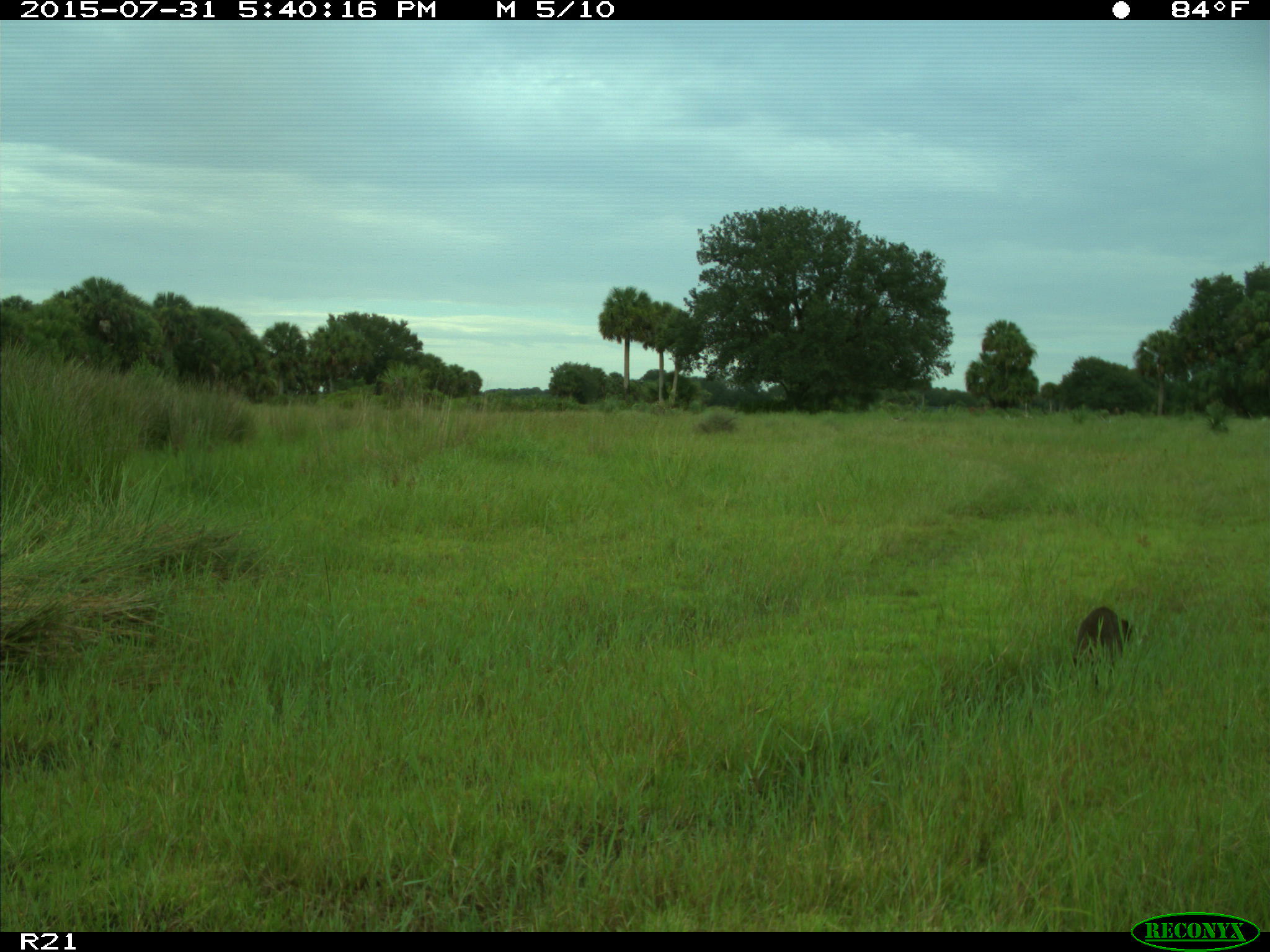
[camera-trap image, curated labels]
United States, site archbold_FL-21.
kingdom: Animalia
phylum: Chordata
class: Mammalia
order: Carnivora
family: Procyonidae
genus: Procyon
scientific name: Procyon lotor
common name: common raccoon